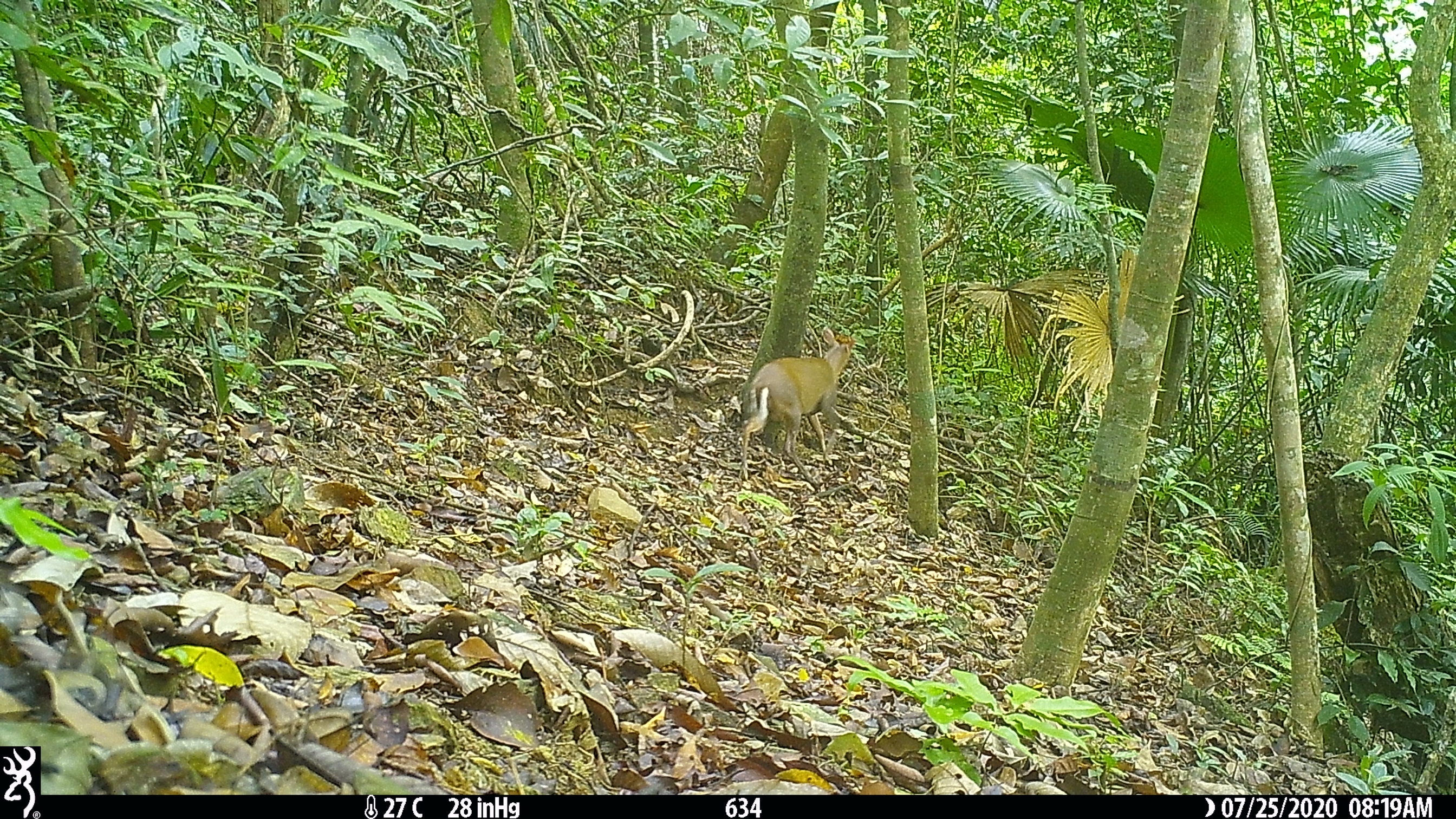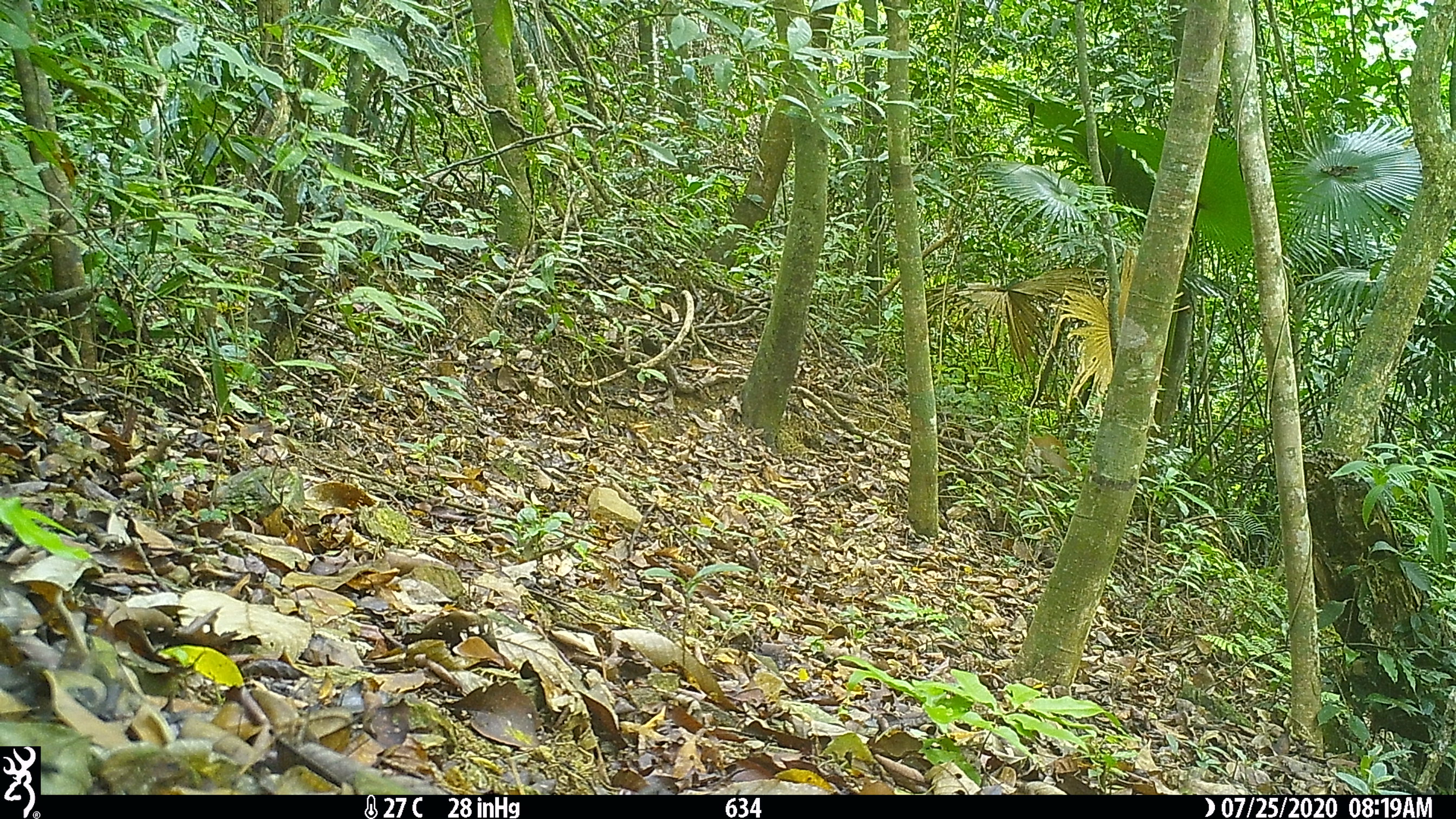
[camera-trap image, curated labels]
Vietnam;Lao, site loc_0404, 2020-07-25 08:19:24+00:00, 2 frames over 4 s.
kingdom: Animalia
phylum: Chordata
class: Mammalia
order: Artiodactyla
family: Cervidae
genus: Muntiacus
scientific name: Muntiacus rooseveltorum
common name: roosevelt's muntjac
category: roosevelts muntjac group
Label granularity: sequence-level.